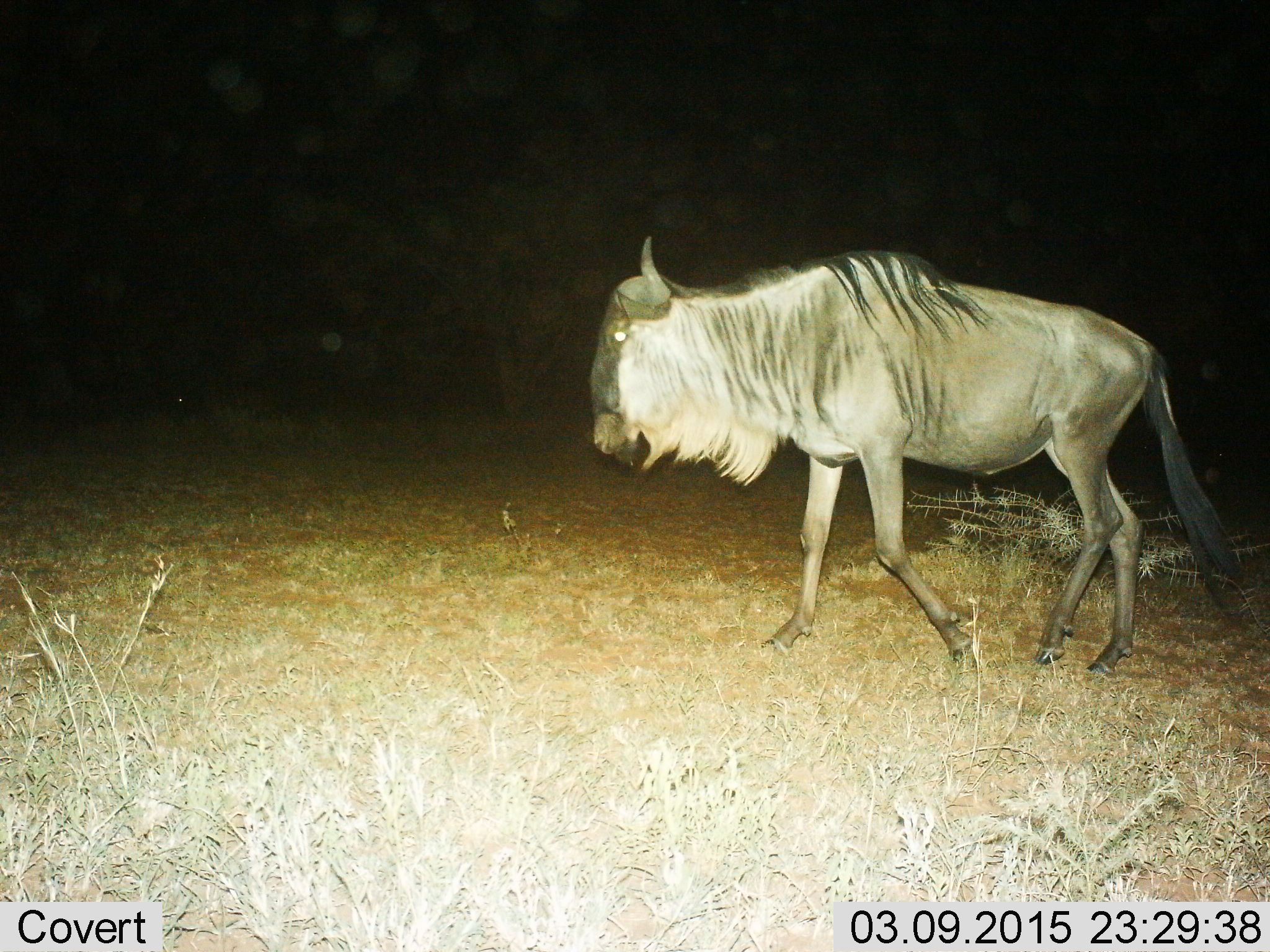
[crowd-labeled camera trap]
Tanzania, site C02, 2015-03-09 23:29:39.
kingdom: Animalia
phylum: Chordata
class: Mammalia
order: Artiodactyla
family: Bovidae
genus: Connochaetes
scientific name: Connochaetes taurinus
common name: blue wildebeest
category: wildebeest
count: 1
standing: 0%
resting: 0%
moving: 100%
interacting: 0%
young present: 0%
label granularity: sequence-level